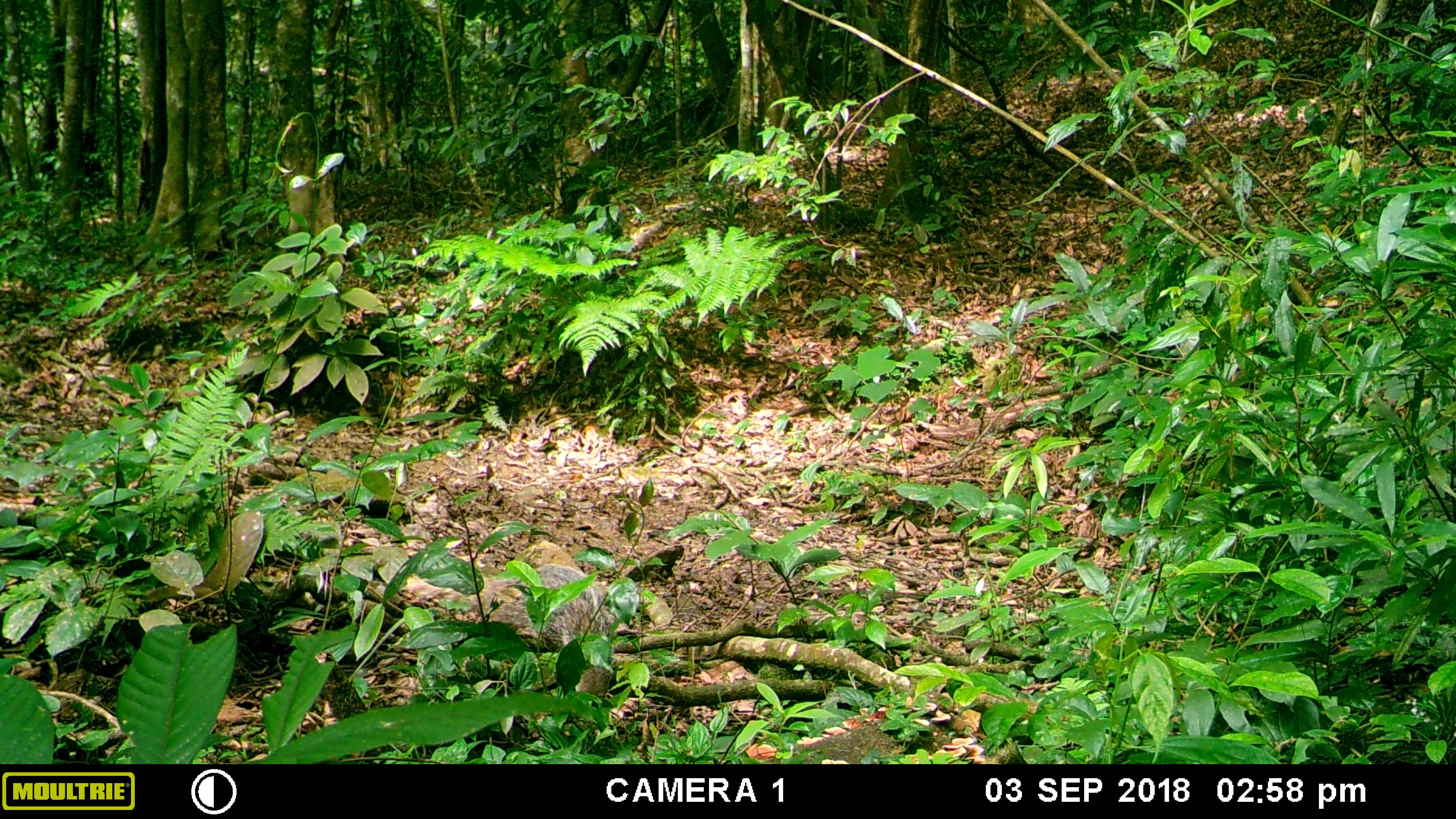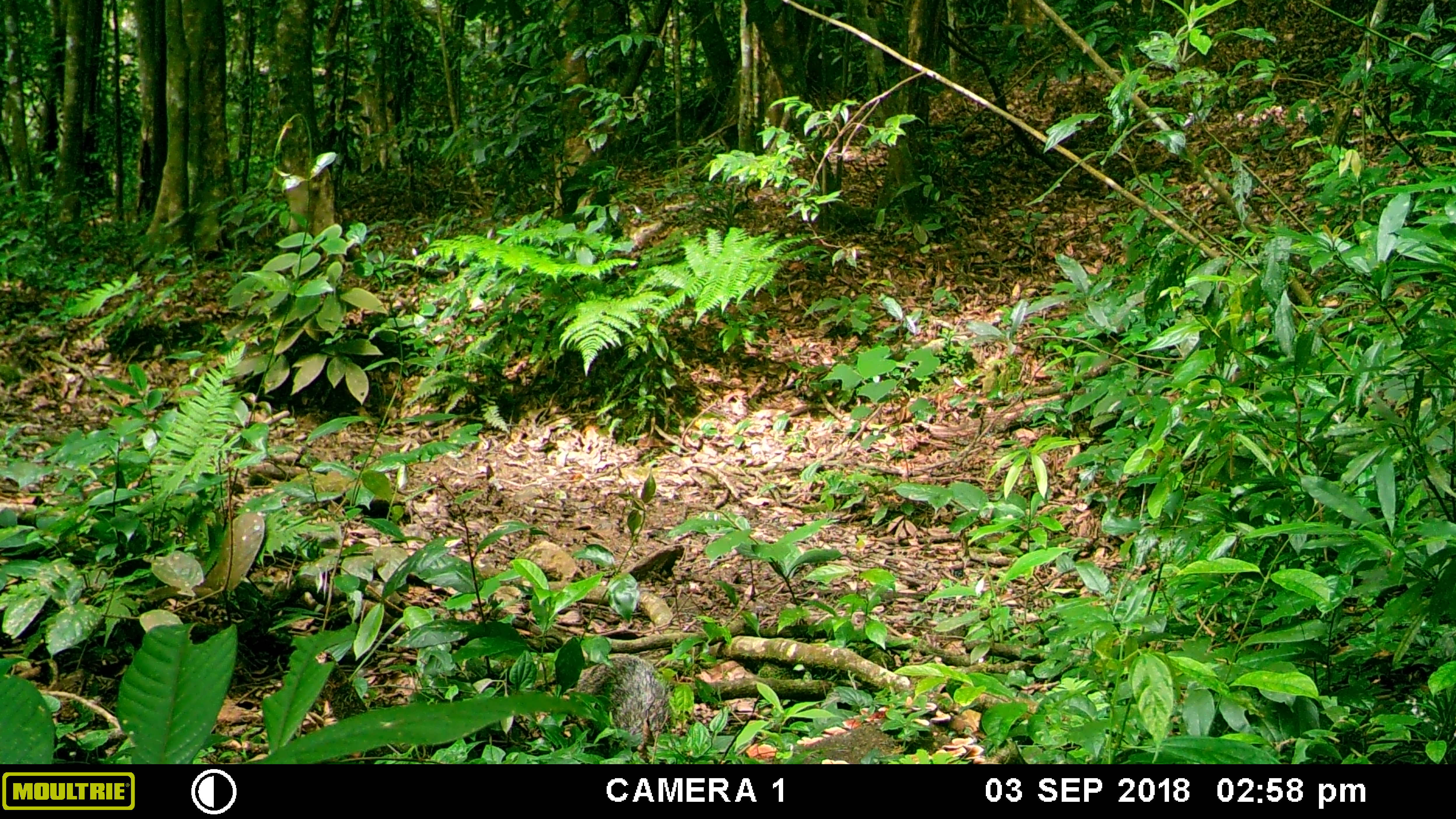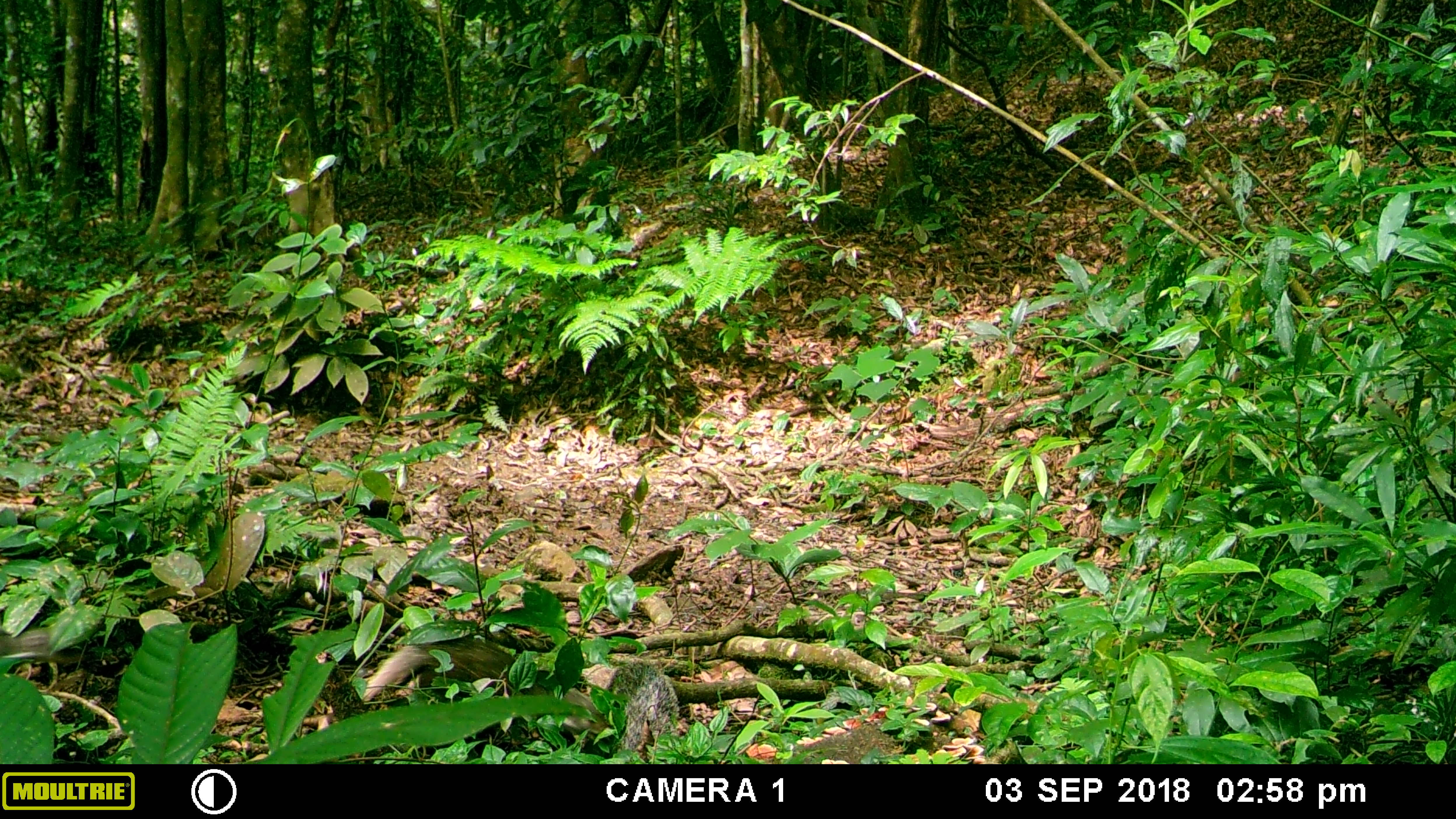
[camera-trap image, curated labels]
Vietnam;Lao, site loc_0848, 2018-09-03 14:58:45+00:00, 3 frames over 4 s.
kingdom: Animalia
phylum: Chordata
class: Mammalia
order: Carnivora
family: Herpestidae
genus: Urva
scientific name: Urva urva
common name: crab-eating mongoose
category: crab eating mongoose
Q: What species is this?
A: Crab eating mongoose (crab-eating mongoose) (Urva urva).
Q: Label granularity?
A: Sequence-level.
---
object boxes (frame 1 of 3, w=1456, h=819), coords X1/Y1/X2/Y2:
crab eating mongoose: 485/564/620/712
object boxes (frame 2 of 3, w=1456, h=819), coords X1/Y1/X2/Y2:
crab eating mongoose: 534/653/675/756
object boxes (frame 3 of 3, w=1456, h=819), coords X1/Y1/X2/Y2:
crab eating mongoose: 316/632/679/763